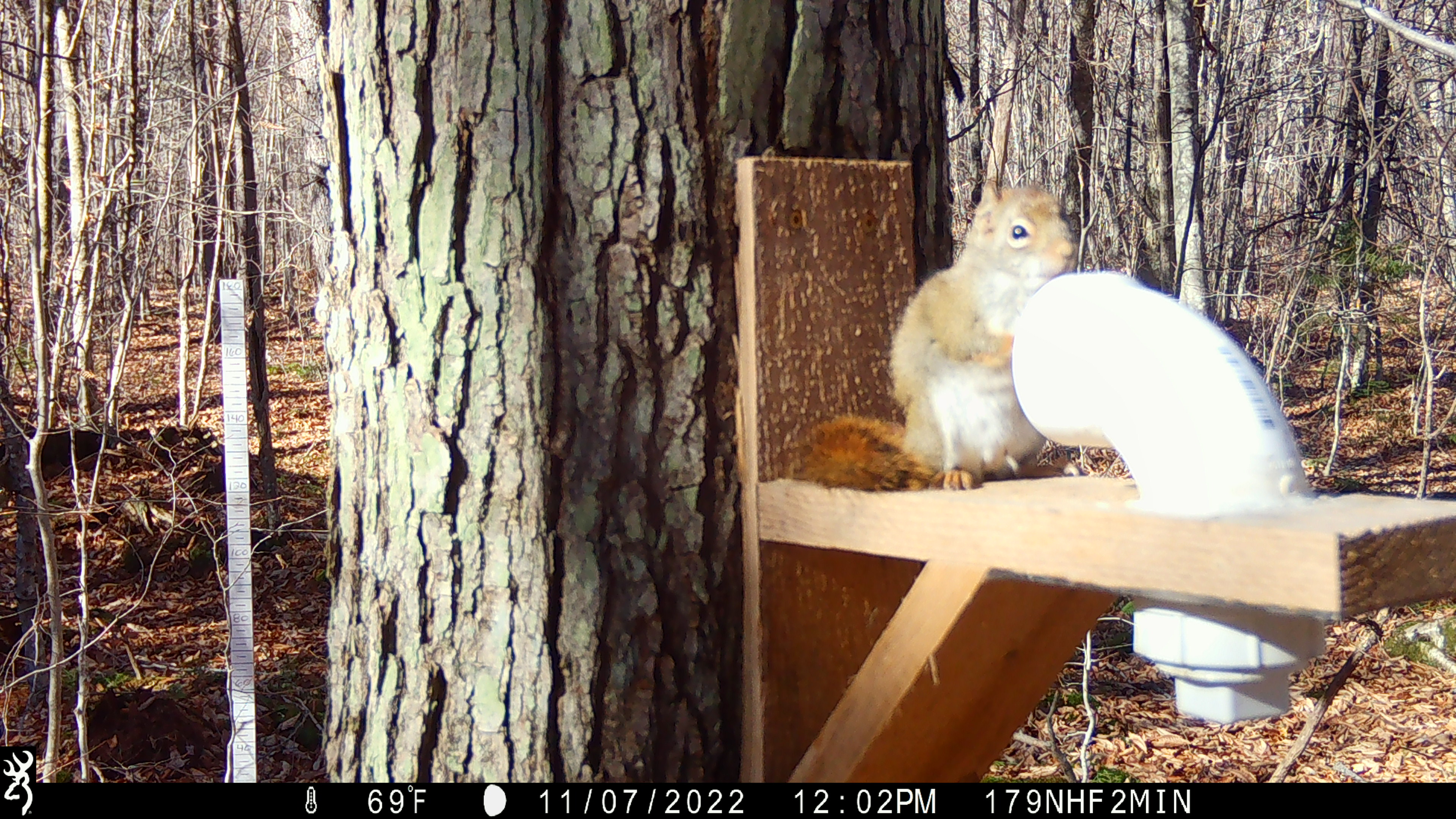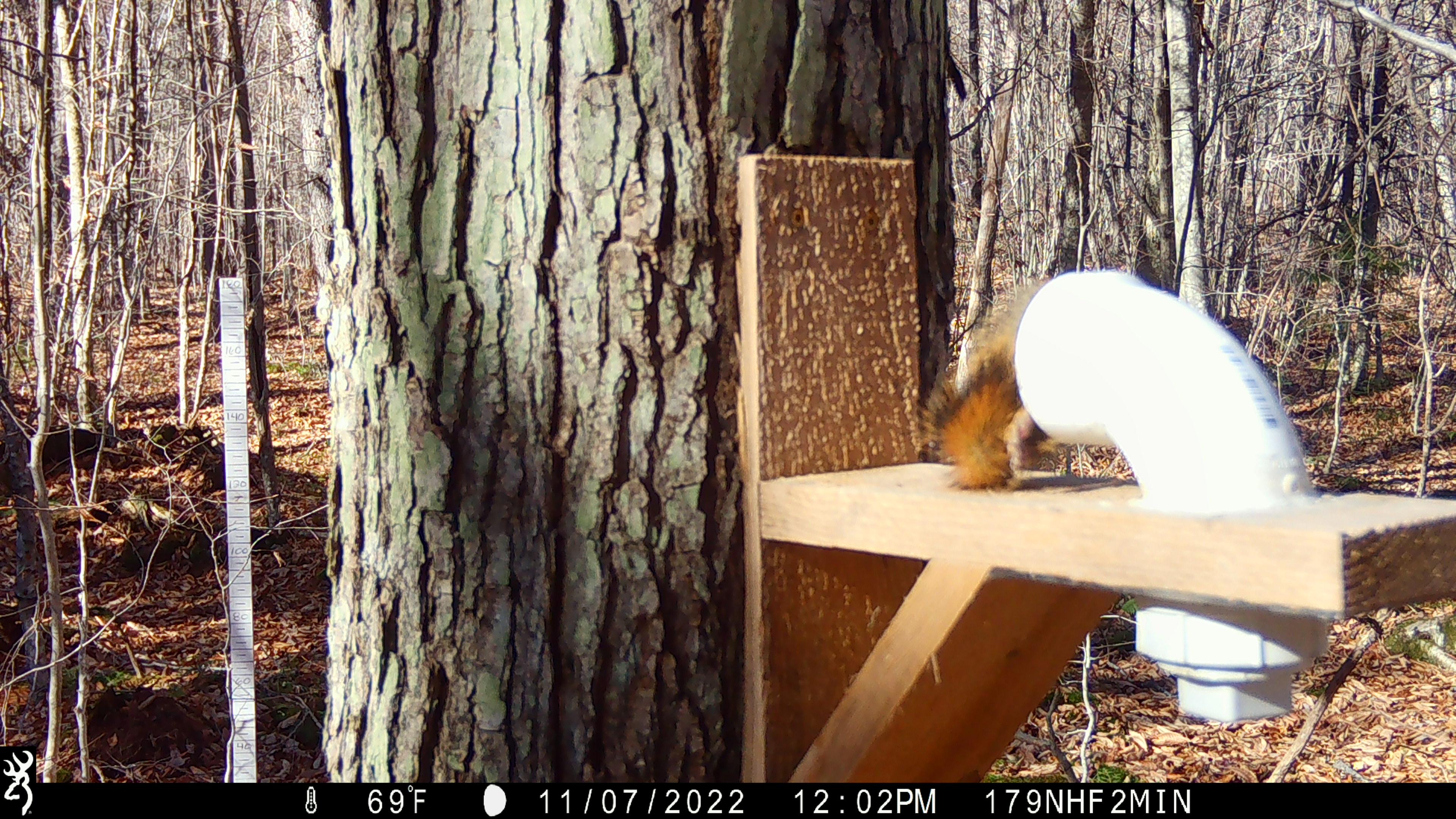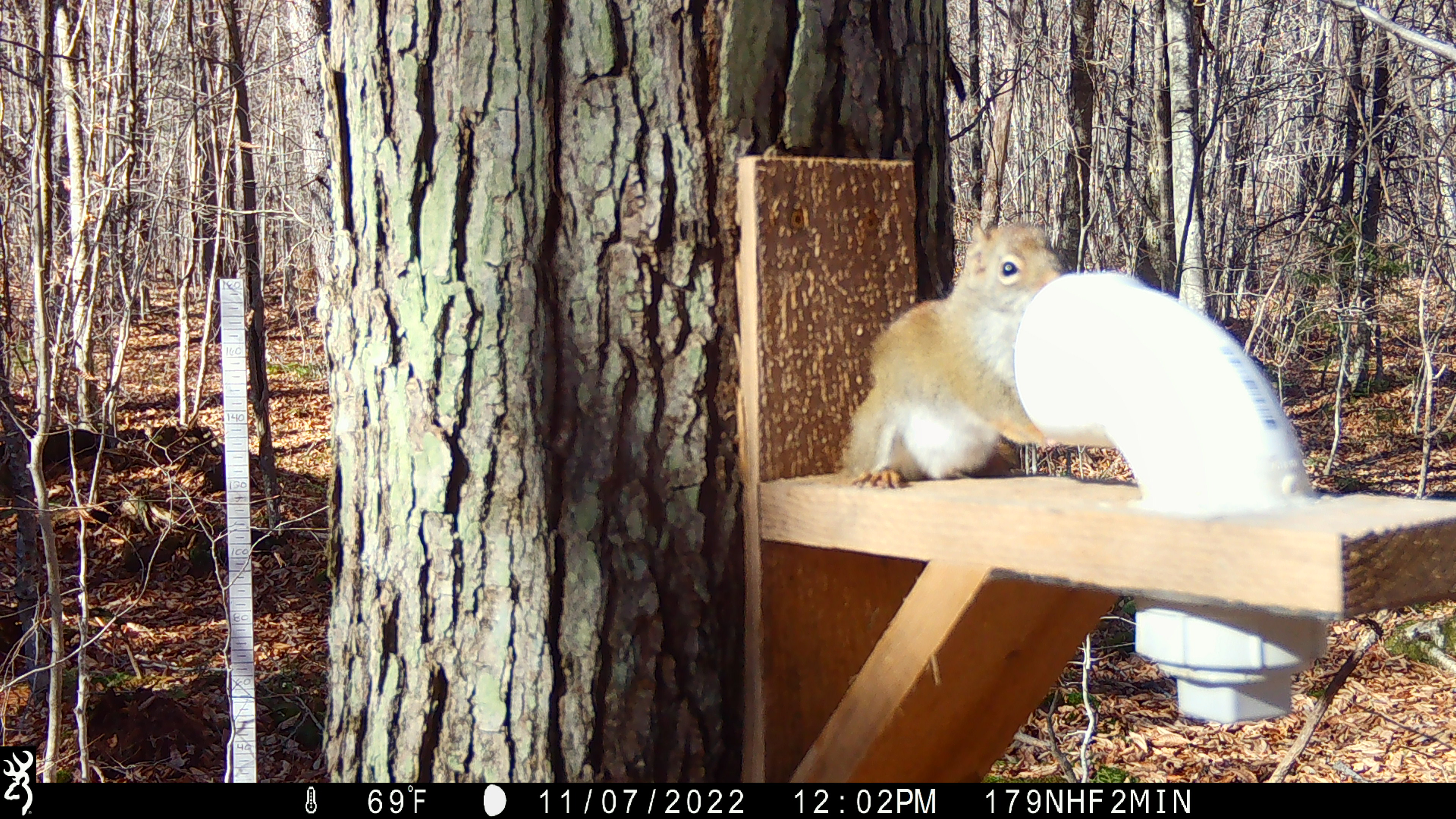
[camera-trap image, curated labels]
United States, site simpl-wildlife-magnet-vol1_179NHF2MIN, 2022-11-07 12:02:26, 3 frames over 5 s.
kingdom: Animalia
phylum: Chordata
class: Mammalia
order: Rodentia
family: Sciuridae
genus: Tamiasciurus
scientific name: Tamiasciurus hudsonicus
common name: red squirrel